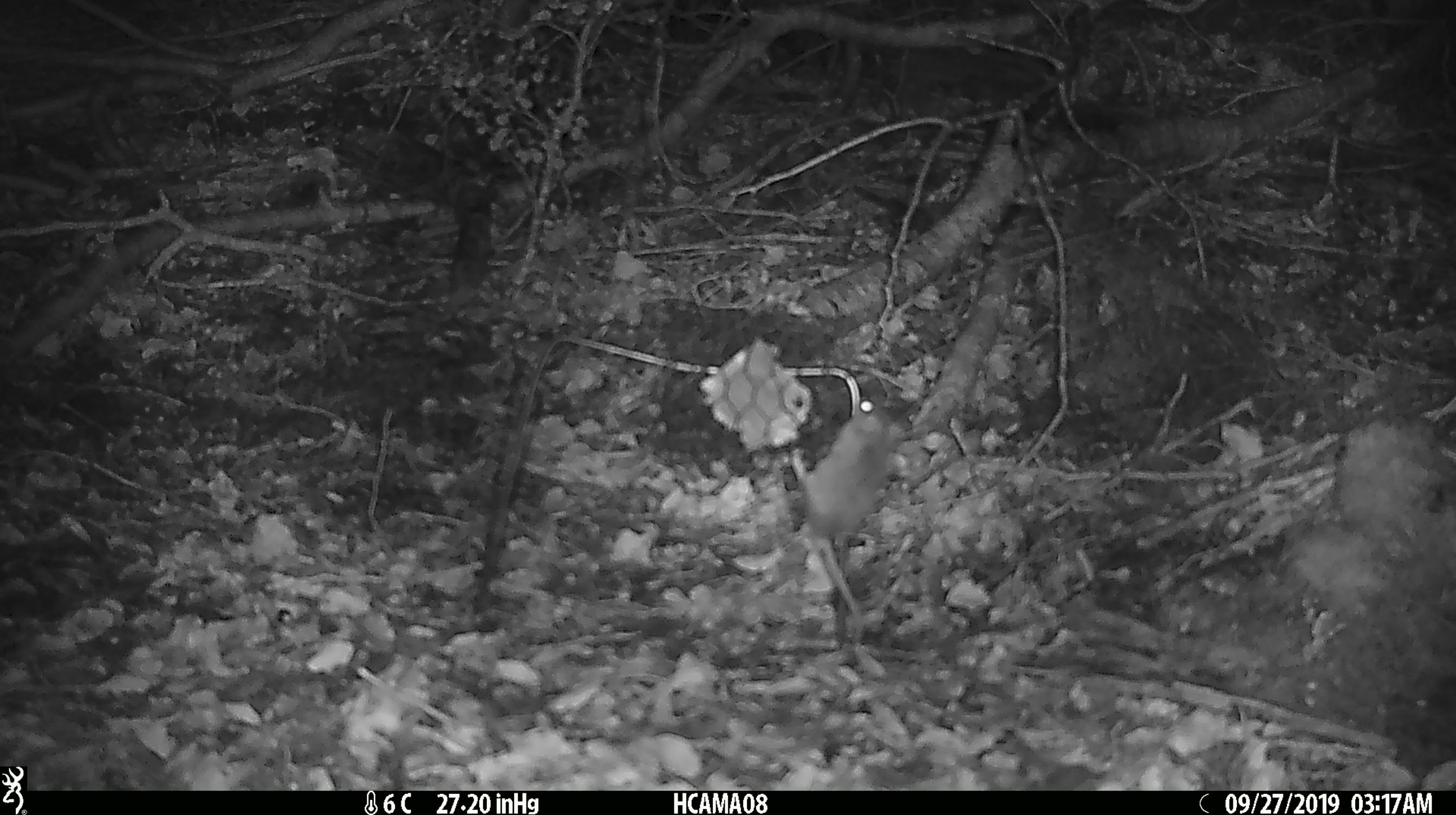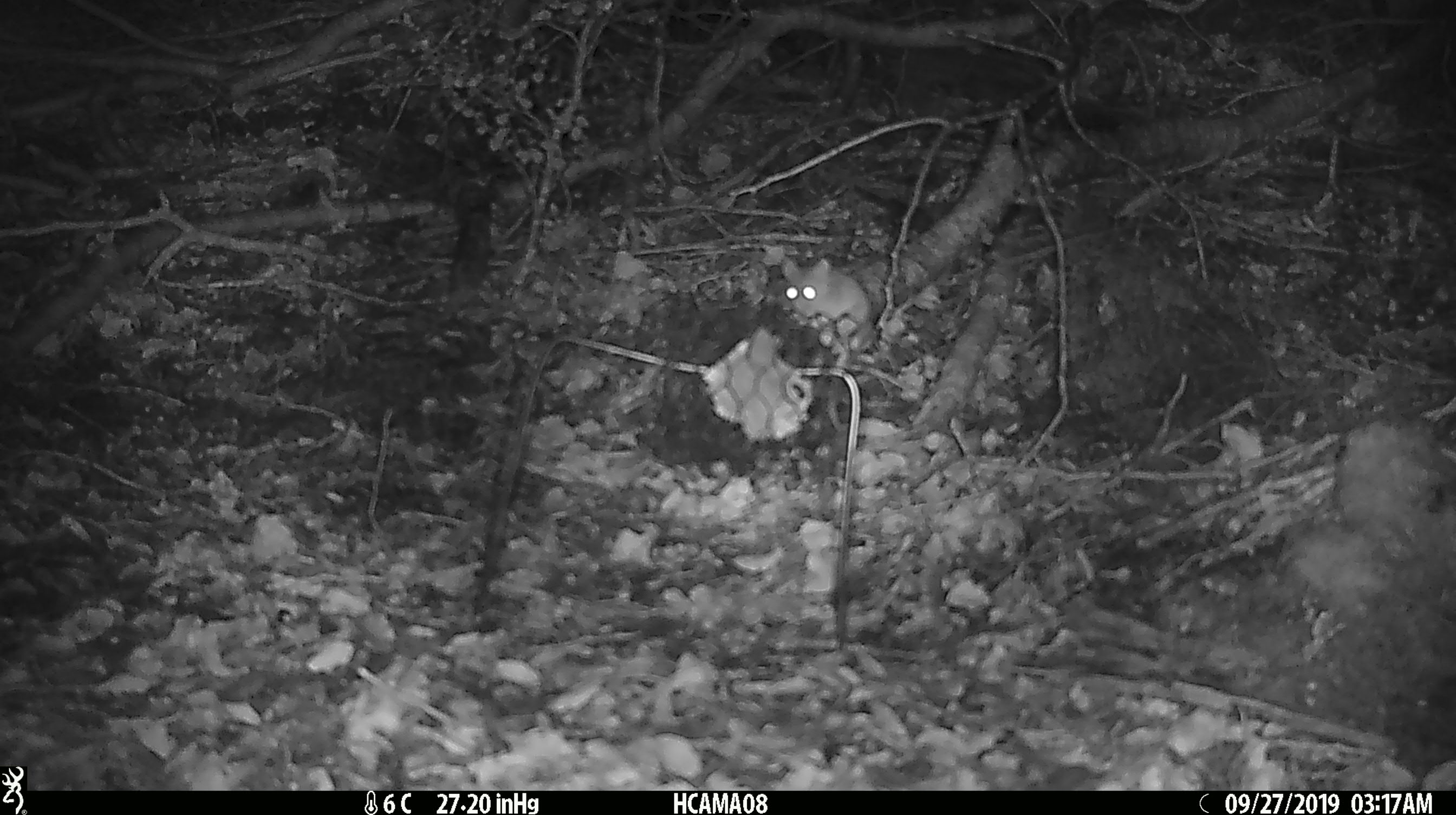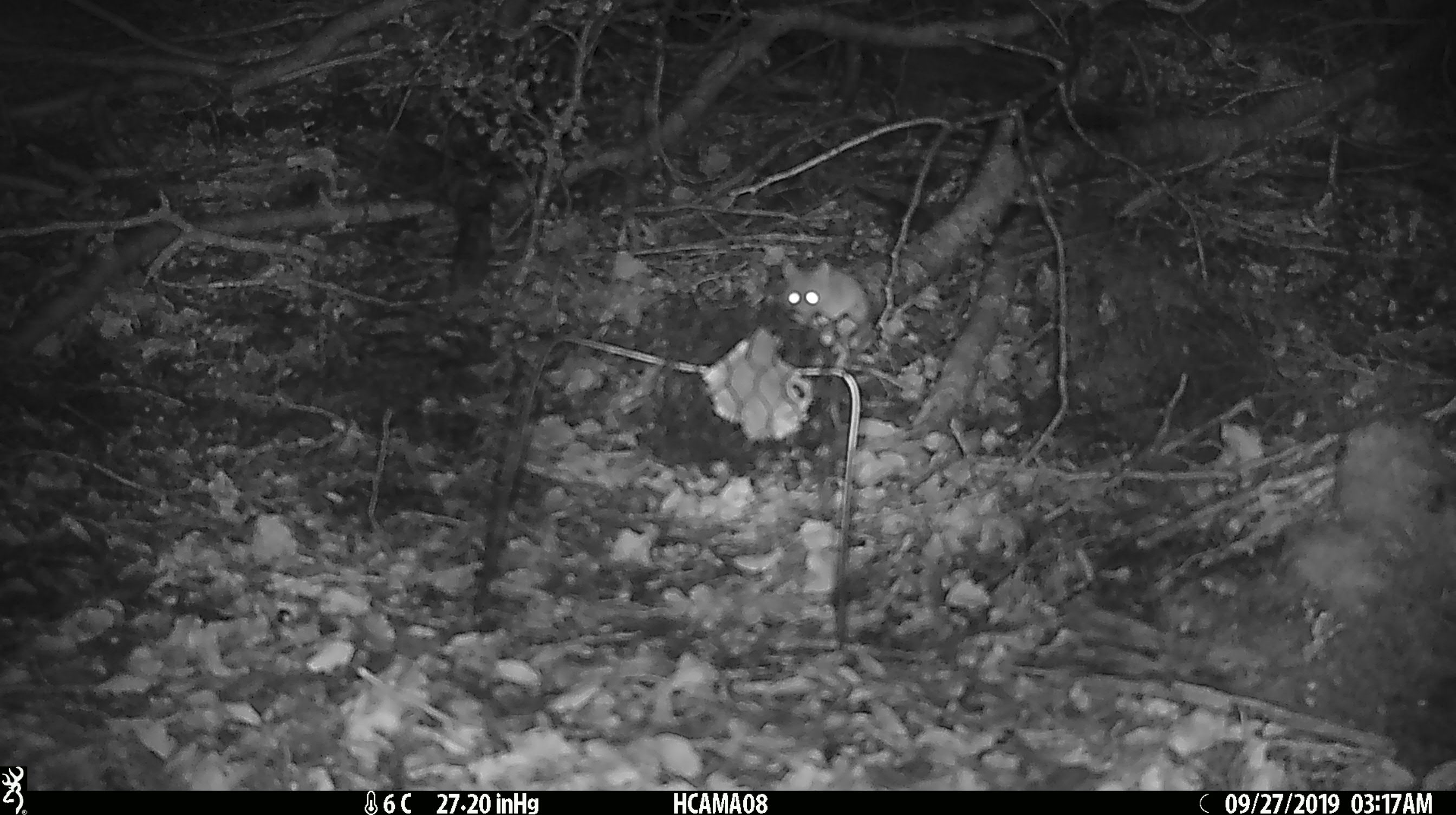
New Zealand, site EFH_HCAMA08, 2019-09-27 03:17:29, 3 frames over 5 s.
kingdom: Animalia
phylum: Chordata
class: Mammalia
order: Rodentia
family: Muridae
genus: Mus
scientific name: Mus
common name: mouse